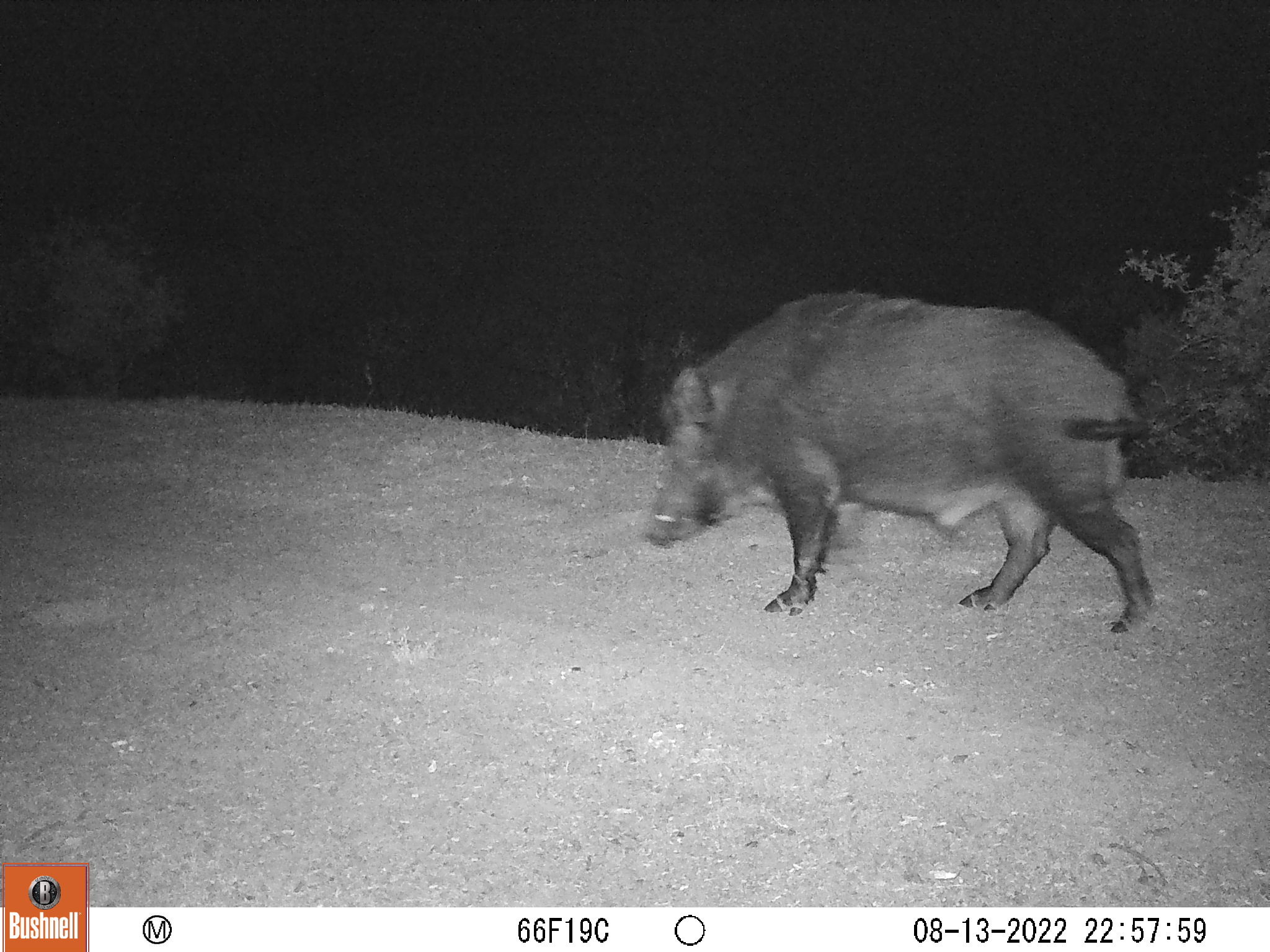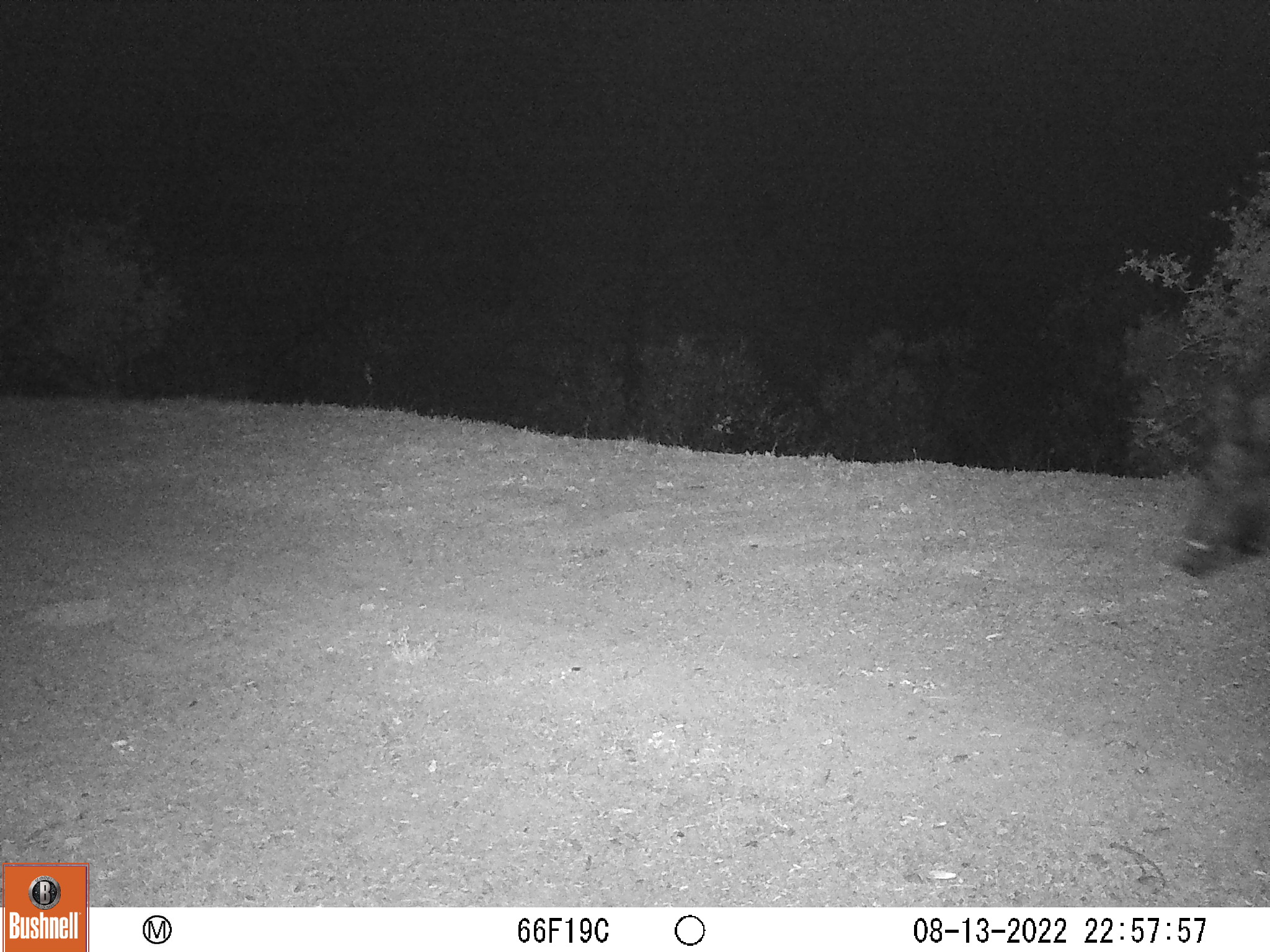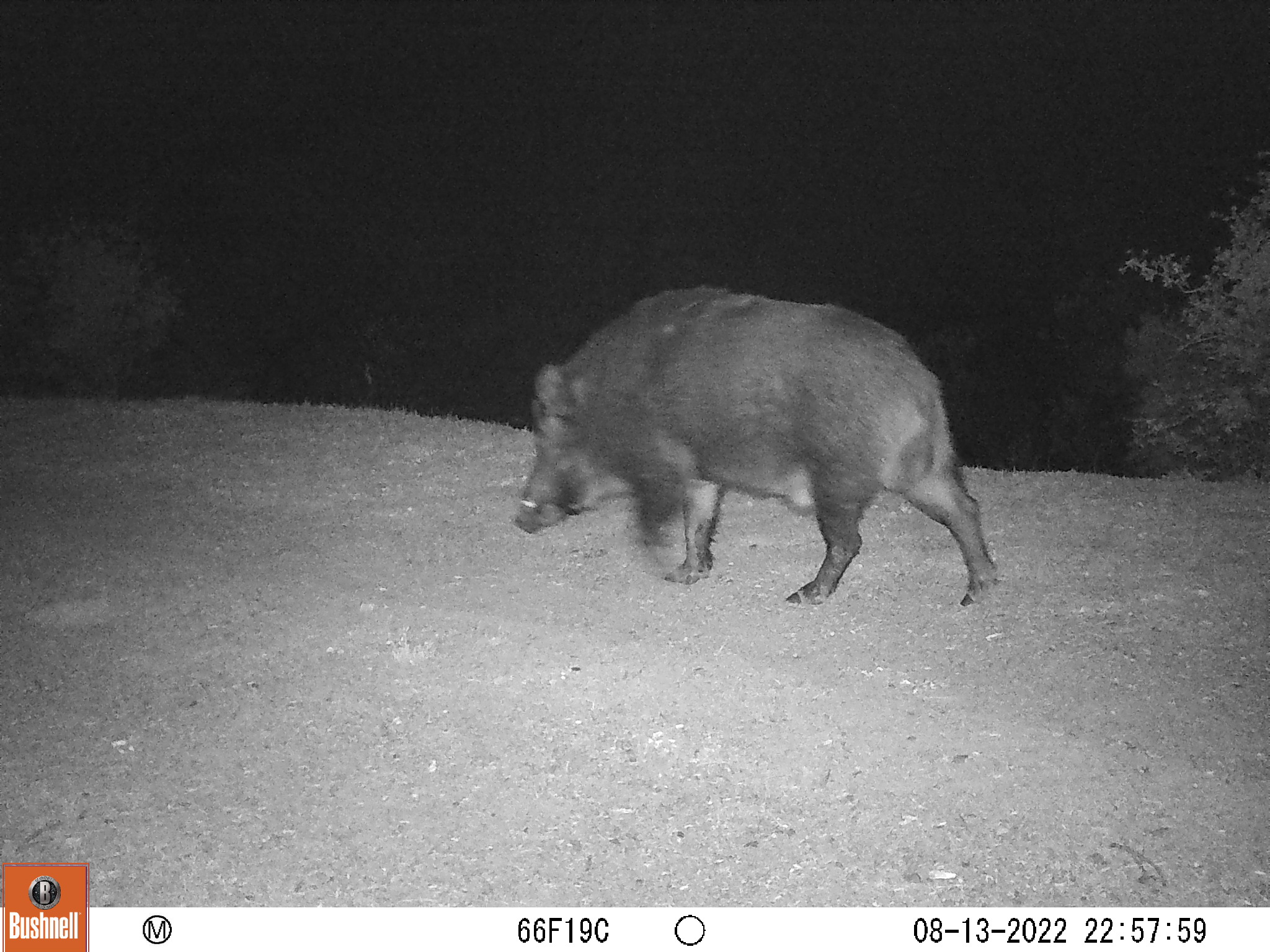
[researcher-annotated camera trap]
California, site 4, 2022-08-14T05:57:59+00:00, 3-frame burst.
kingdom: Animalia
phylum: Chordata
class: Mammalia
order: Artiodactyla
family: Suidae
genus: Sus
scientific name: Sus scrofa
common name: wild boar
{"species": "wild boar (Sus scrofa)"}